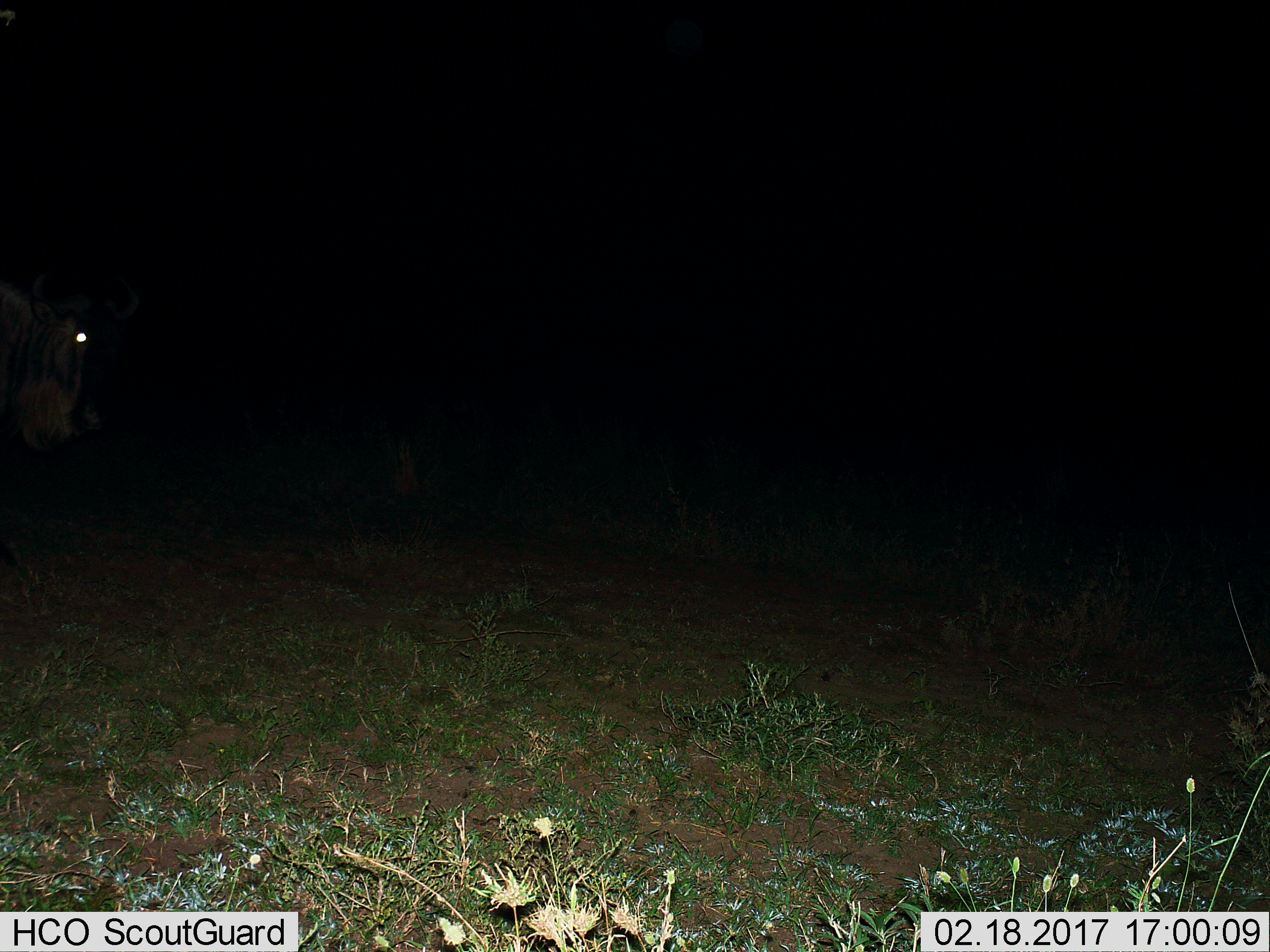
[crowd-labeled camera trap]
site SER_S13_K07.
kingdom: Animalia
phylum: Chordata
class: Mammalia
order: Artiodactyla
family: Bovidae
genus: Connochaetes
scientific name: Connochaetes taurinus taurinus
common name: blue wildebeest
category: wildebeestblue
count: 1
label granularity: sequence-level